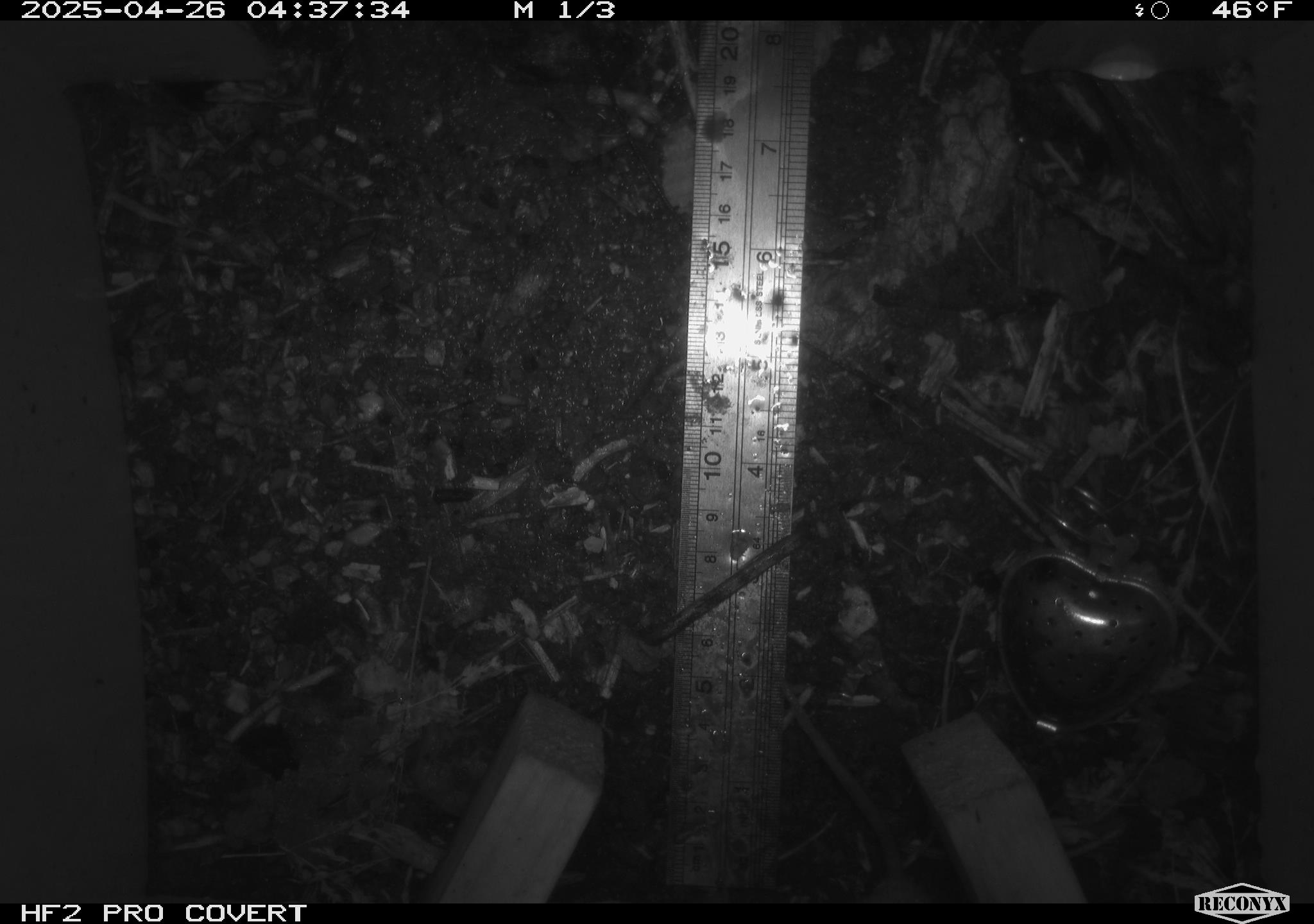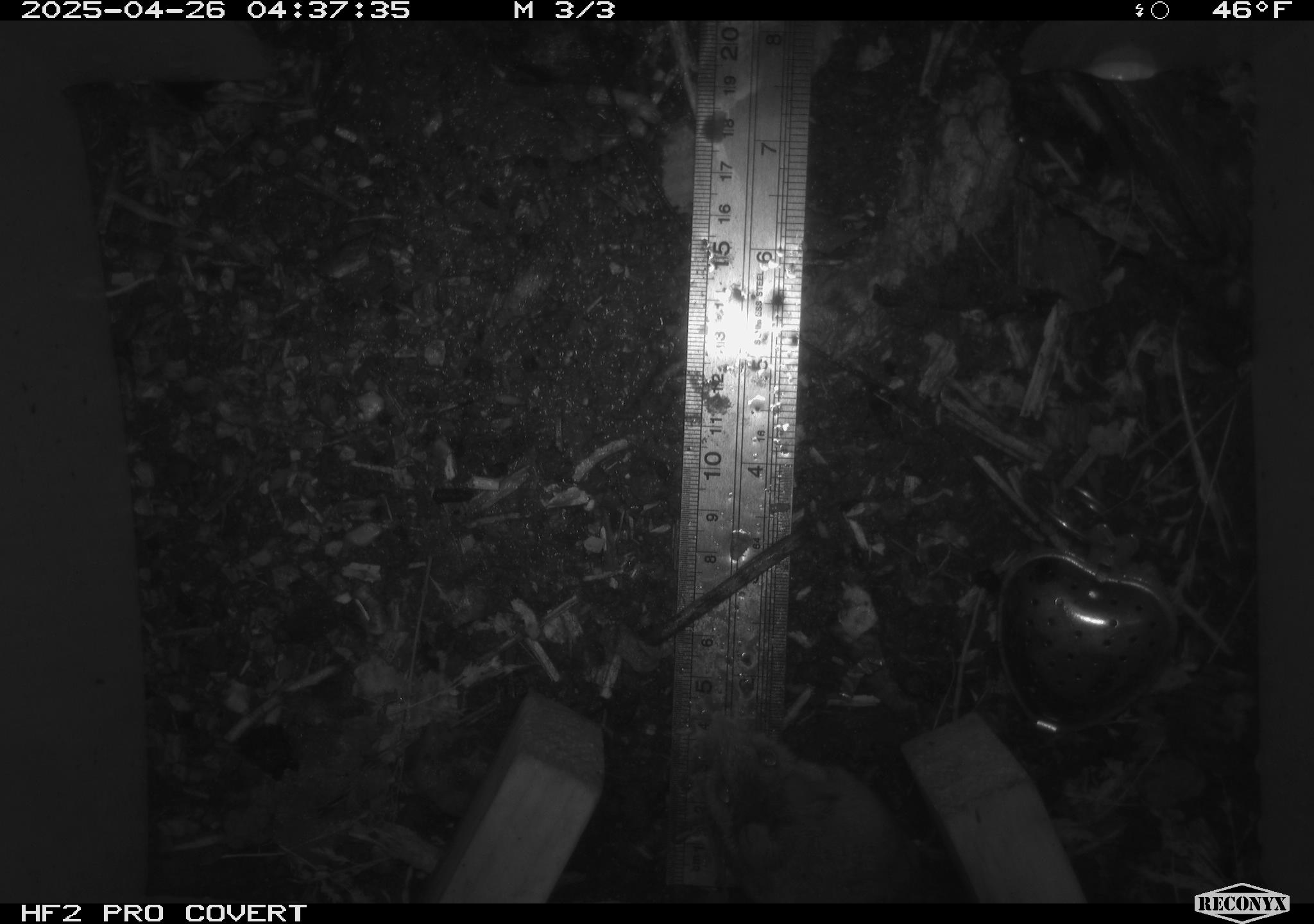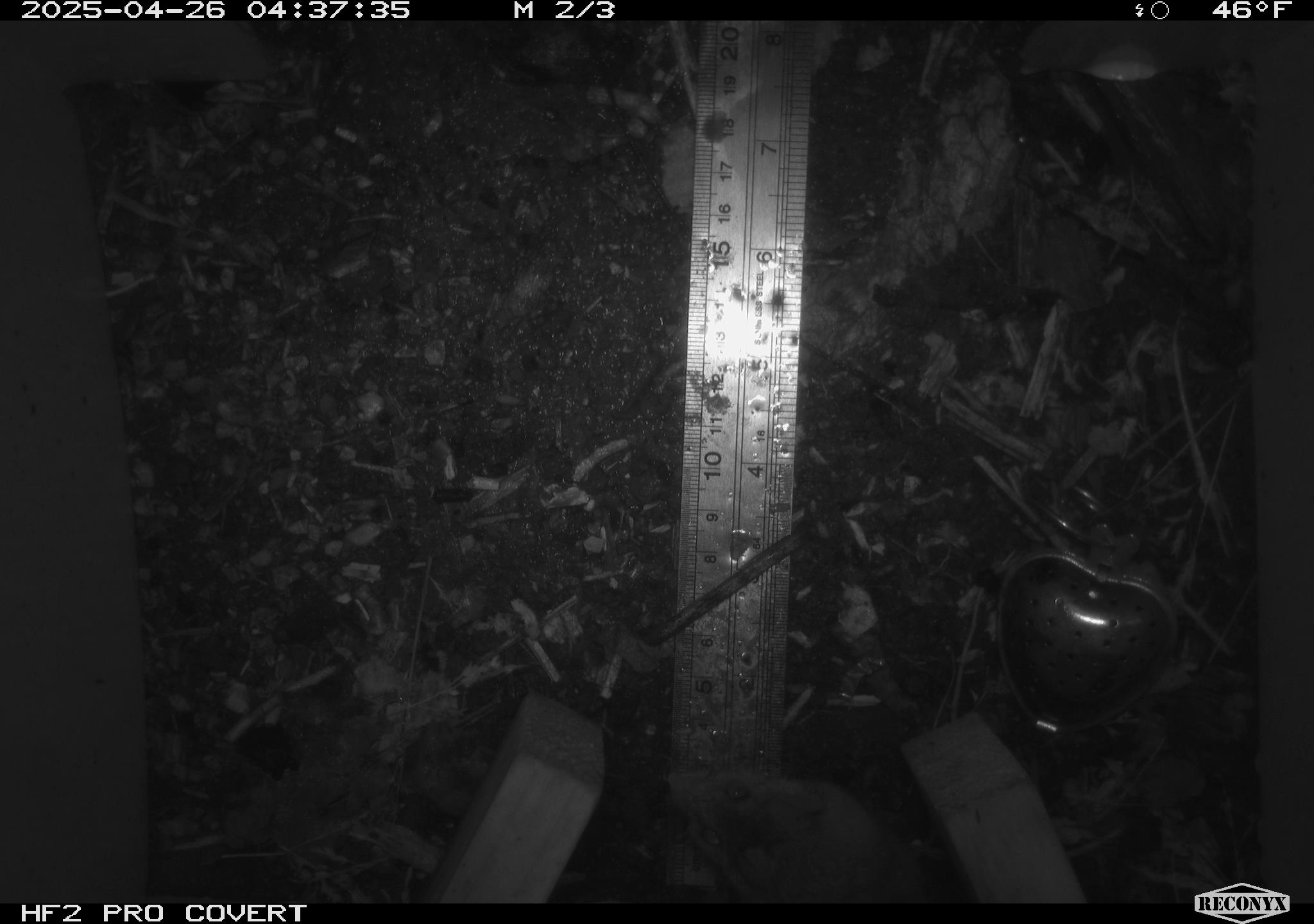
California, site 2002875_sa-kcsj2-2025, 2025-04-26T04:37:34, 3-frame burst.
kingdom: Animalia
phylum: Chordata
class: Mammalia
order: Rodentia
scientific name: Rodentia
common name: rodent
Rodent (Rodentia).